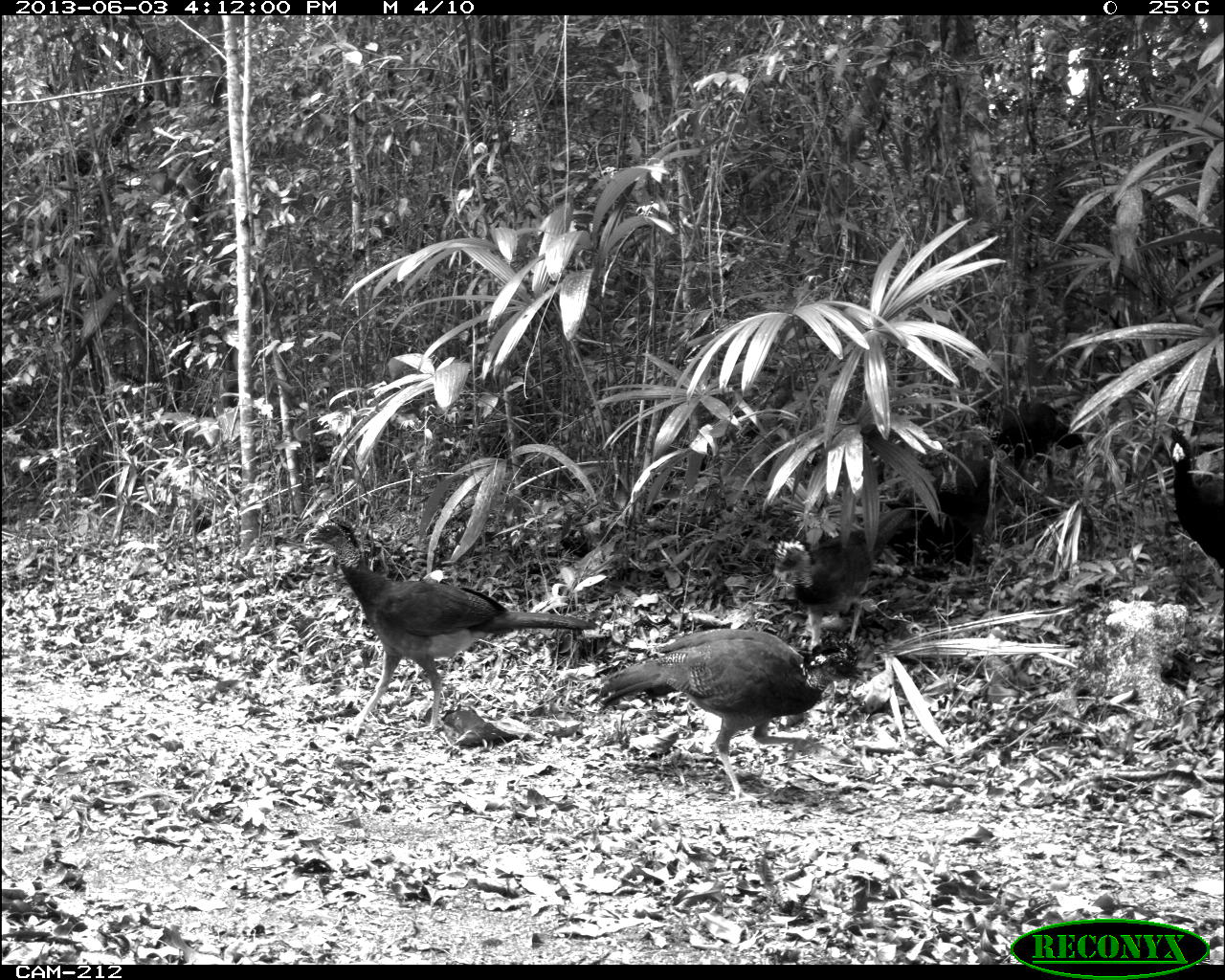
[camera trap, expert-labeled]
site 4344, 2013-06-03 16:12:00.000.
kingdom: Animalia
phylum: Chordata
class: Aves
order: Galliformes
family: Cracidae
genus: Crax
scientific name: Crax rubra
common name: great curassow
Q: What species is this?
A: Crax rubra (great curassow).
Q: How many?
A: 5.